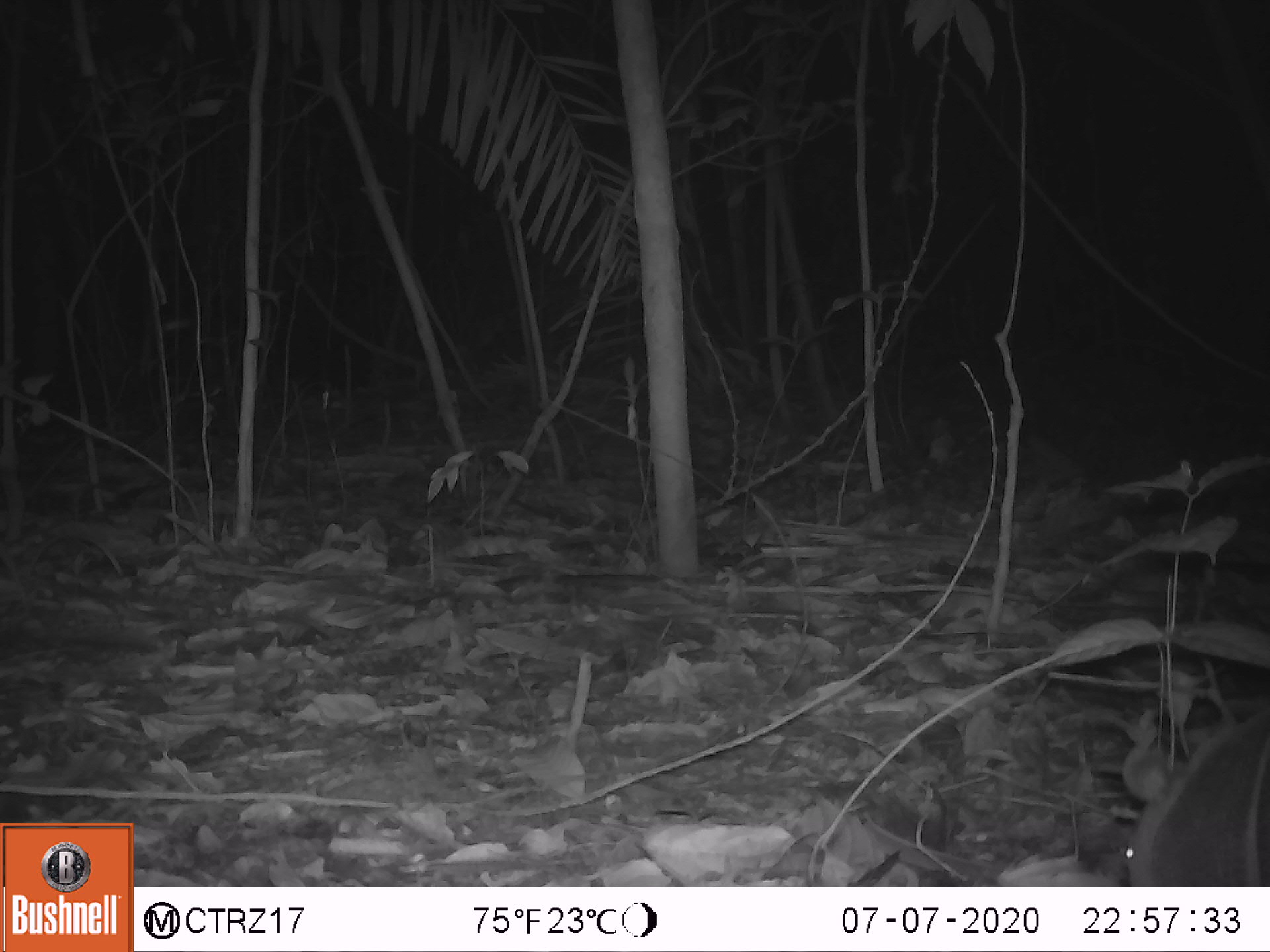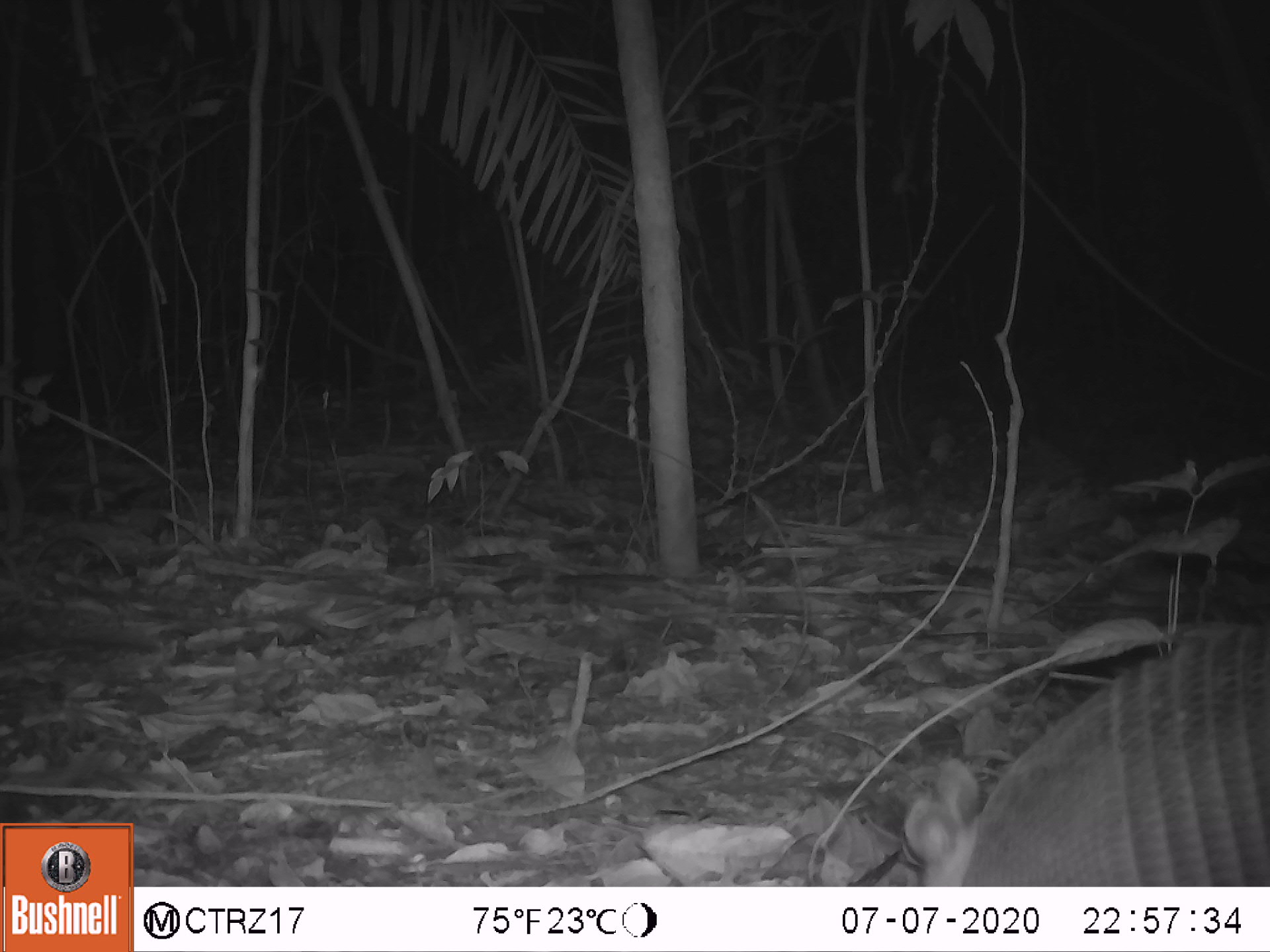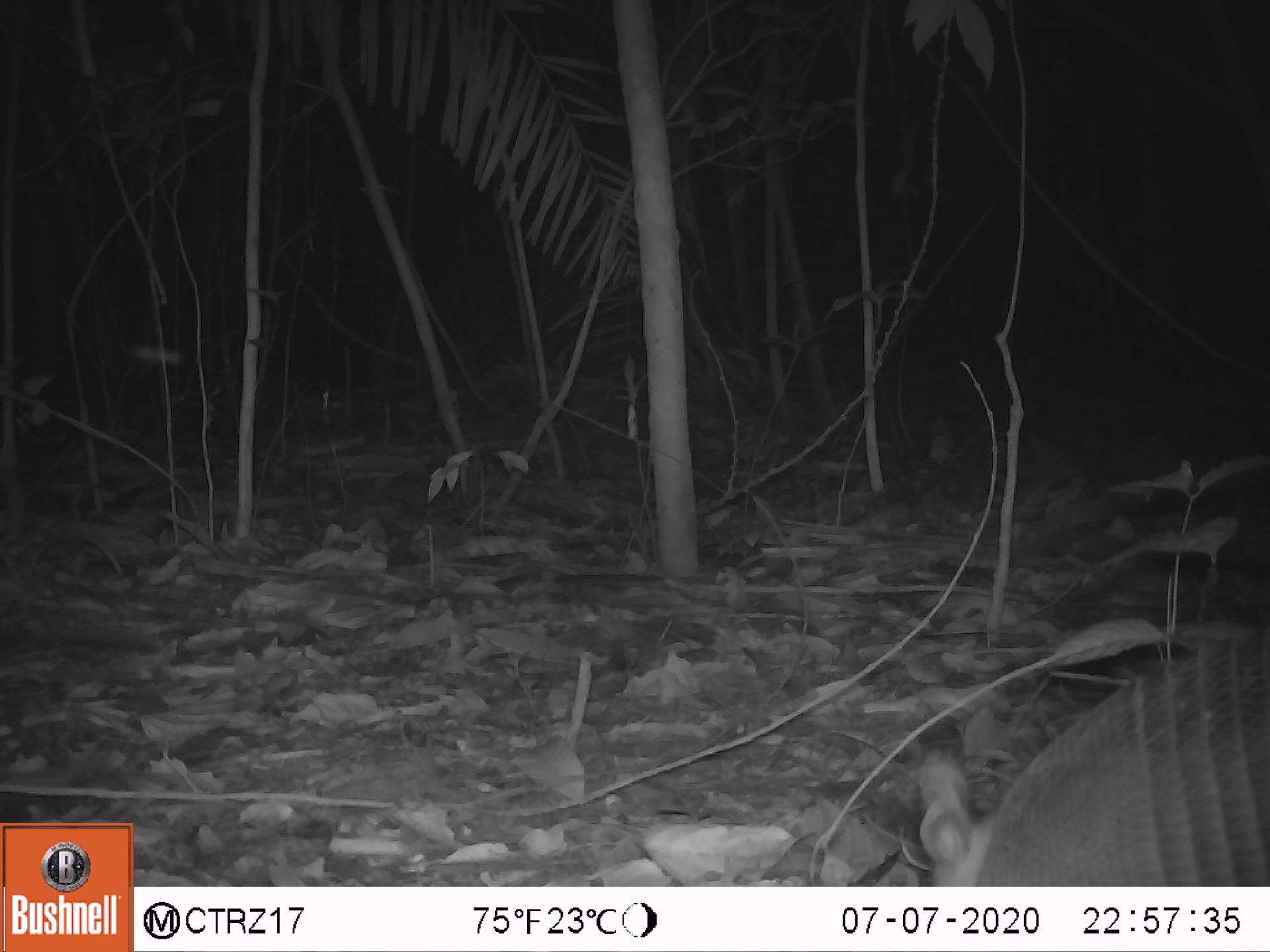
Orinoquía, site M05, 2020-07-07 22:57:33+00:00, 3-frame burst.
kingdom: Animalia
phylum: Chordata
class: Mammalia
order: Cingulata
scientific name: Cingulata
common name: armadillo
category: unknown armadillo